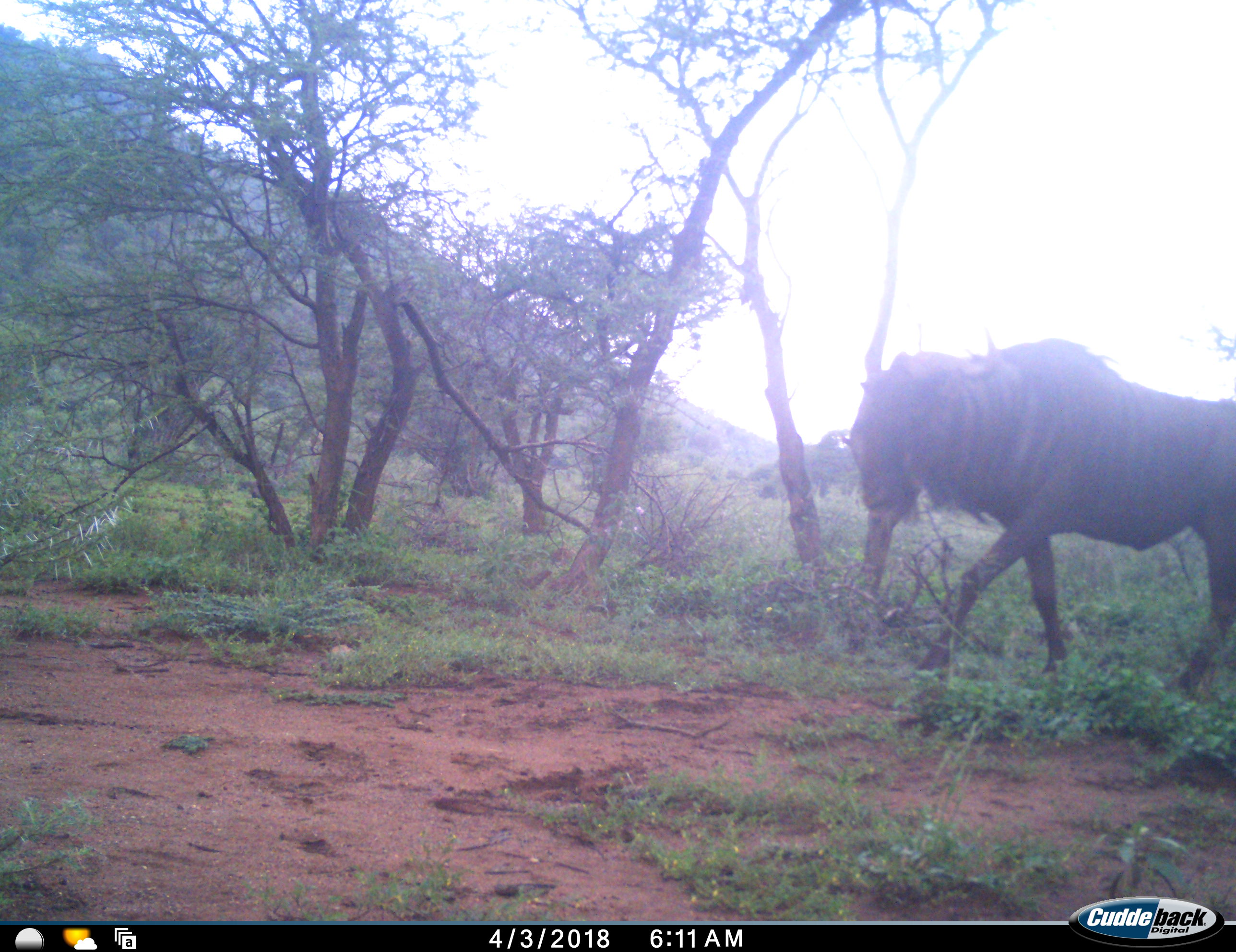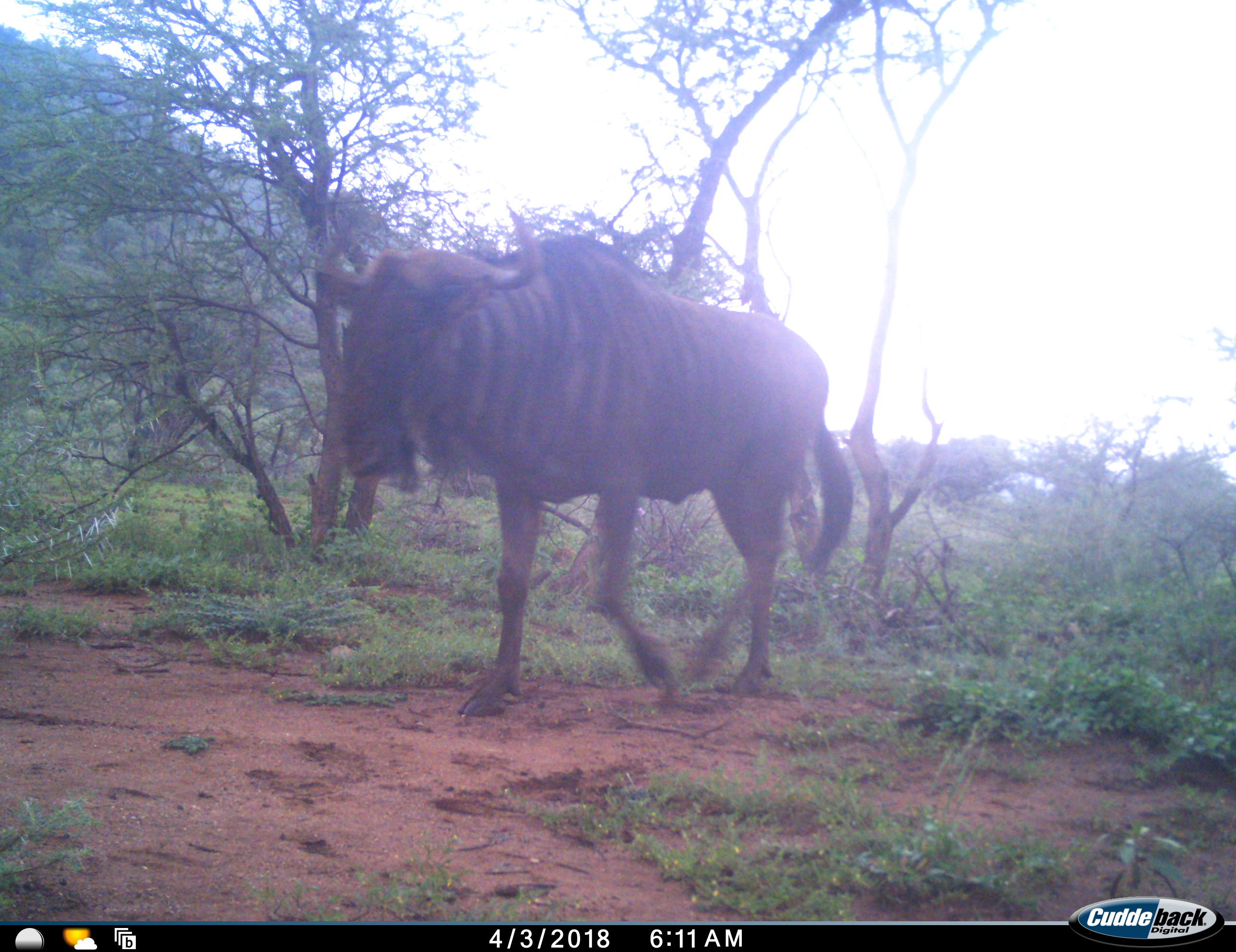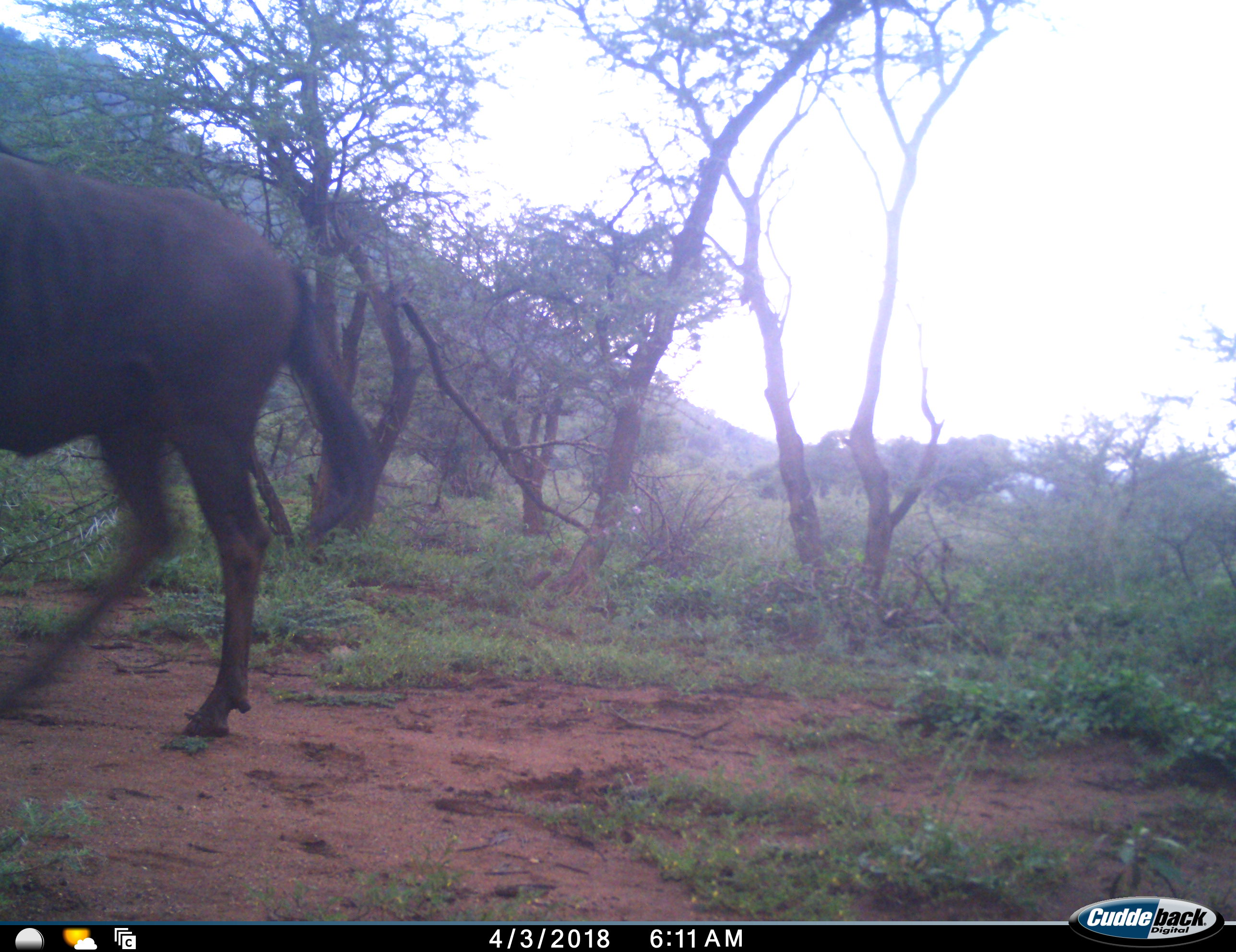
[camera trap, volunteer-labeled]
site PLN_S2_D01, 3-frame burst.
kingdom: Animalia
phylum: Chordata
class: Mammalia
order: Artiodactyla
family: Bovidae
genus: Connochaetes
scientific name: Connochaetes taurinus taurinus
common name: blue wildebeest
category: wildebeestblue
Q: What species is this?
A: Wildebeestblue (blue wildebeest) (Connochaetes taurinus taurinus).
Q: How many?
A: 1.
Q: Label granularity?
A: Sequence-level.